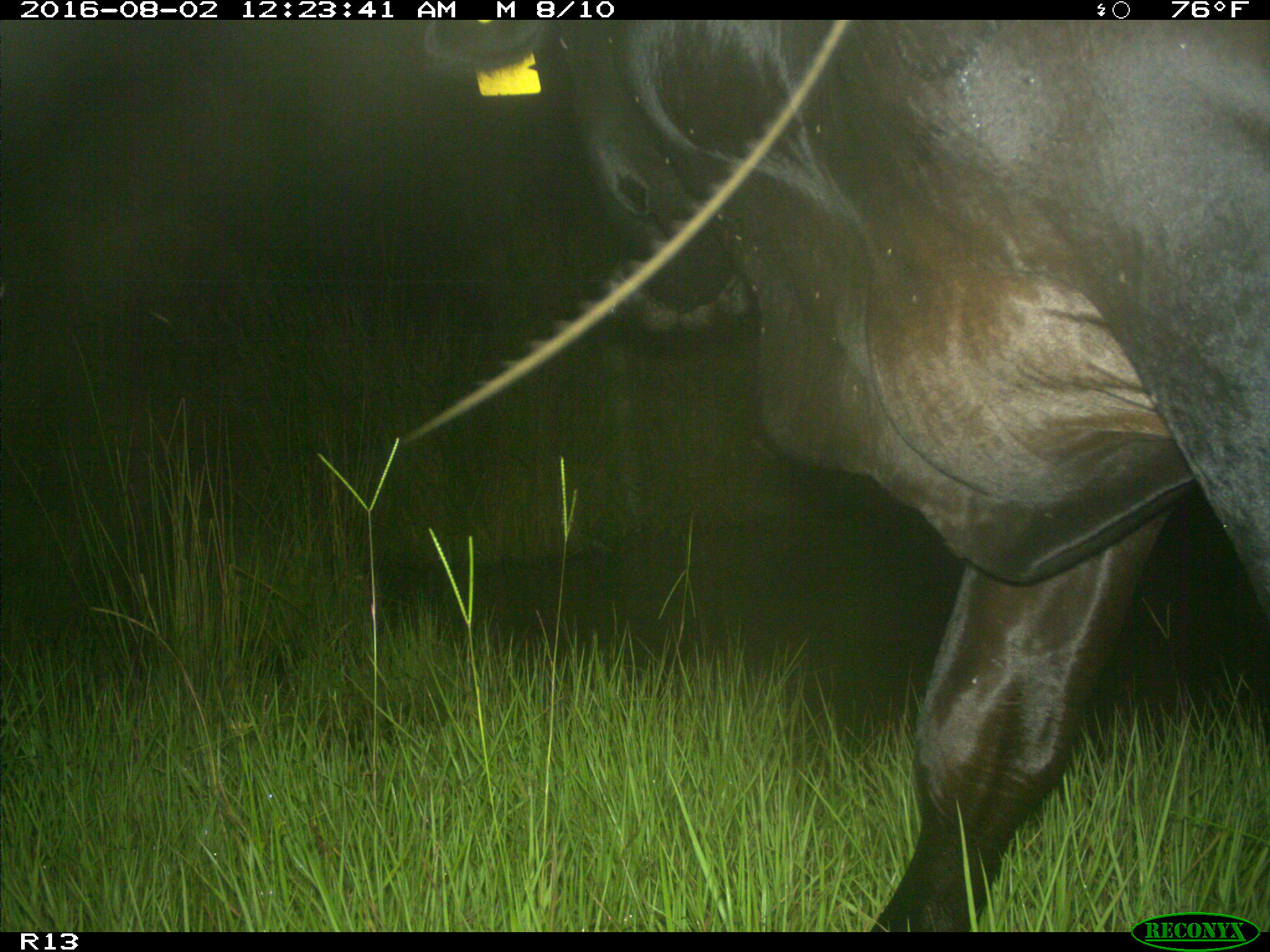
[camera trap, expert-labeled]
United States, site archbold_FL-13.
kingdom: Animalia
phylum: Chordata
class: Mammalia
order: Artiodactyla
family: Bovidae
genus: Bos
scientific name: Bos taurus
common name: domestic cow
Bos taurus (domestic cow).